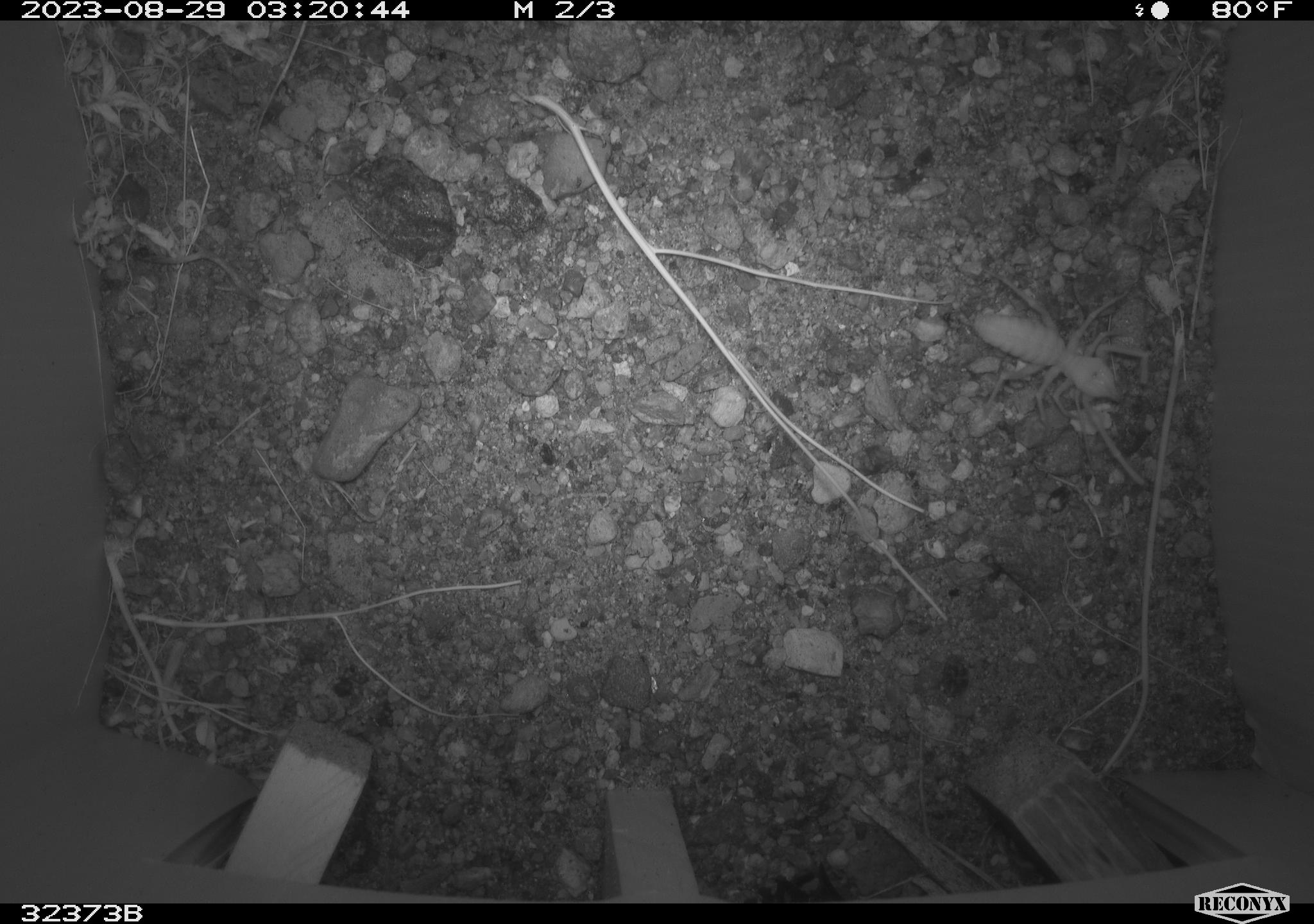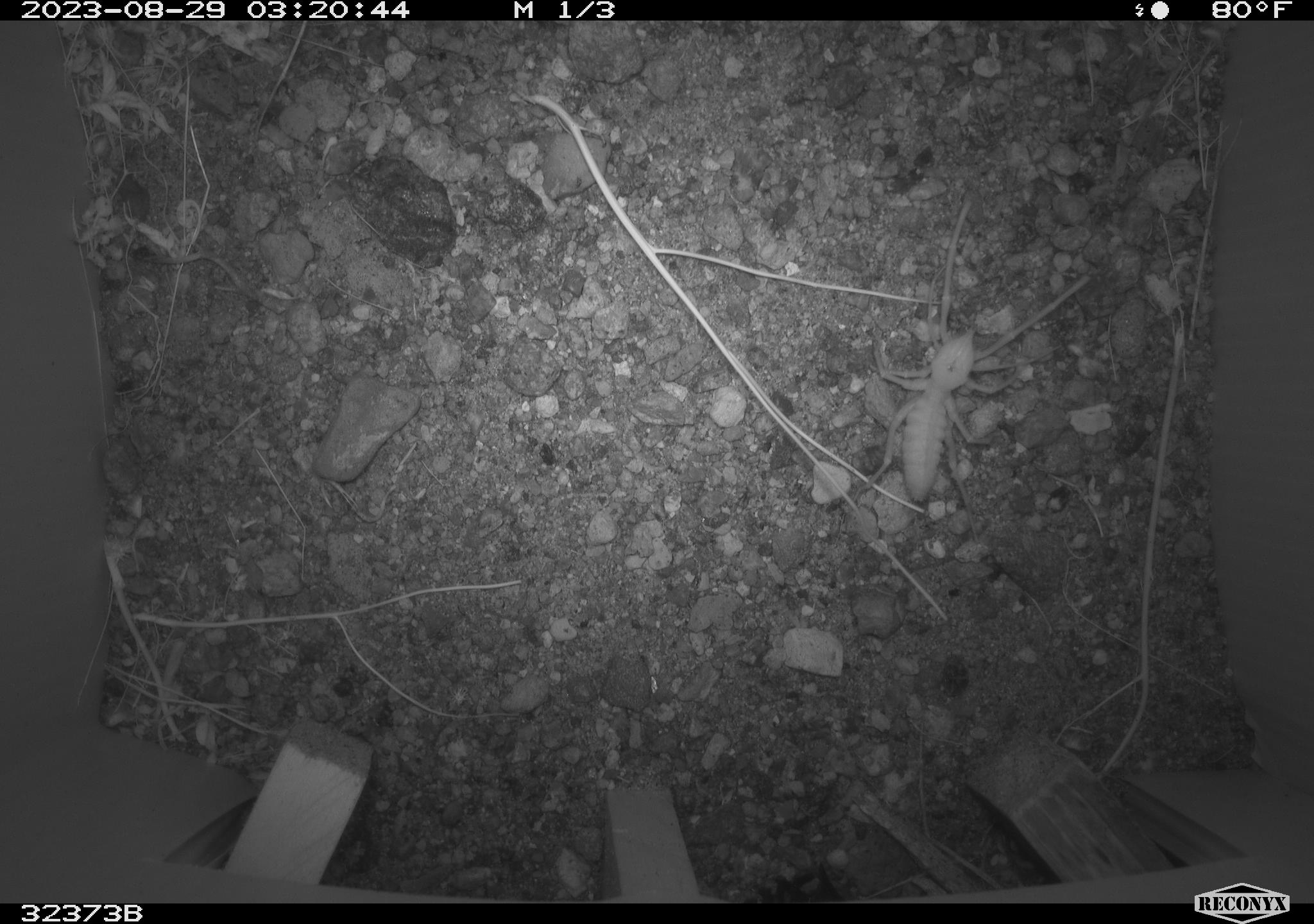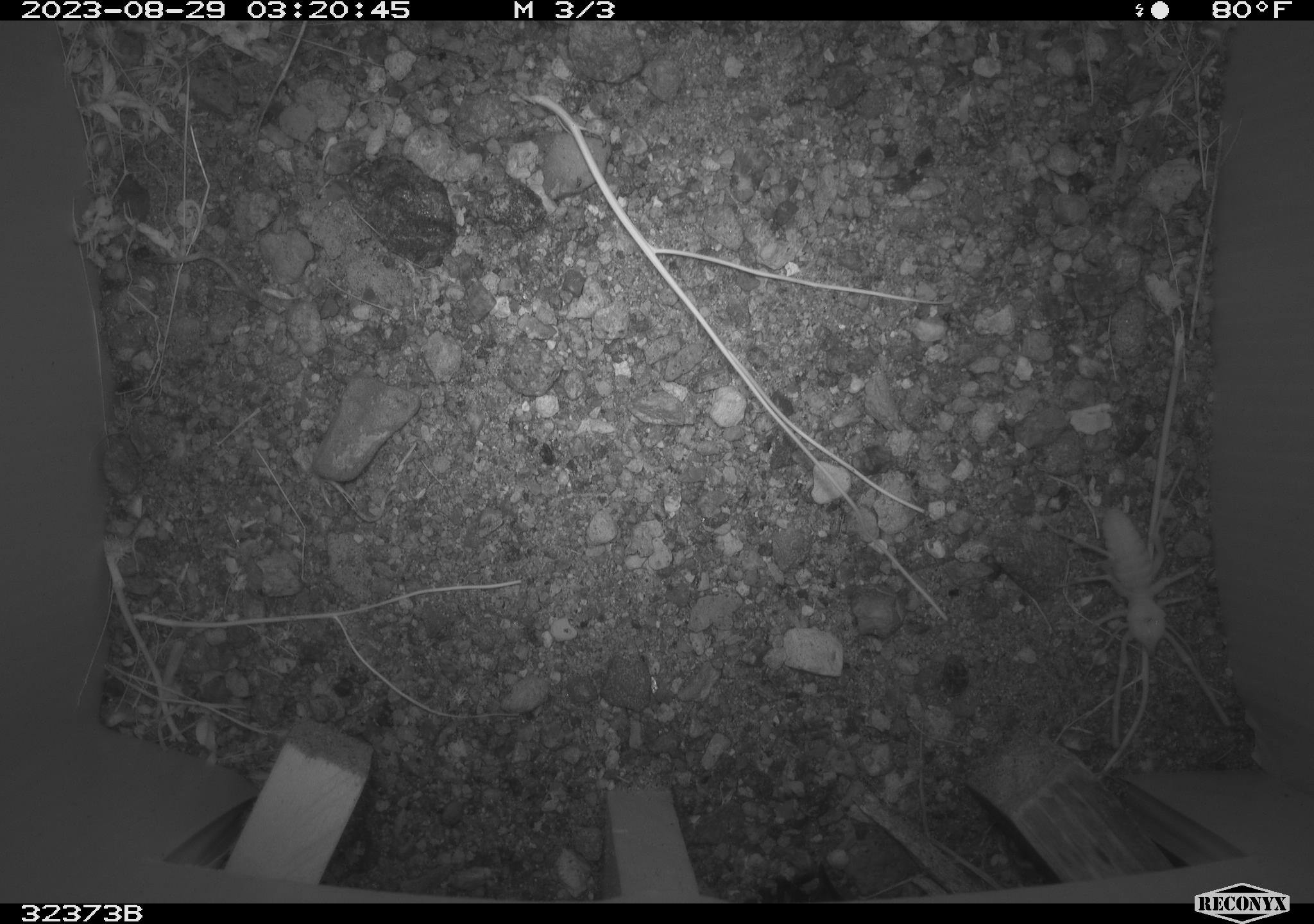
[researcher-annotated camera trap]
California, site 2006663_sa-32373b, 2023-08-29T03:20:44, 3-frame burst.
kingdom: Animalia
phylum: Arthropoda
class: Arachnida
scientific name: Arachnida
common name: arachnids